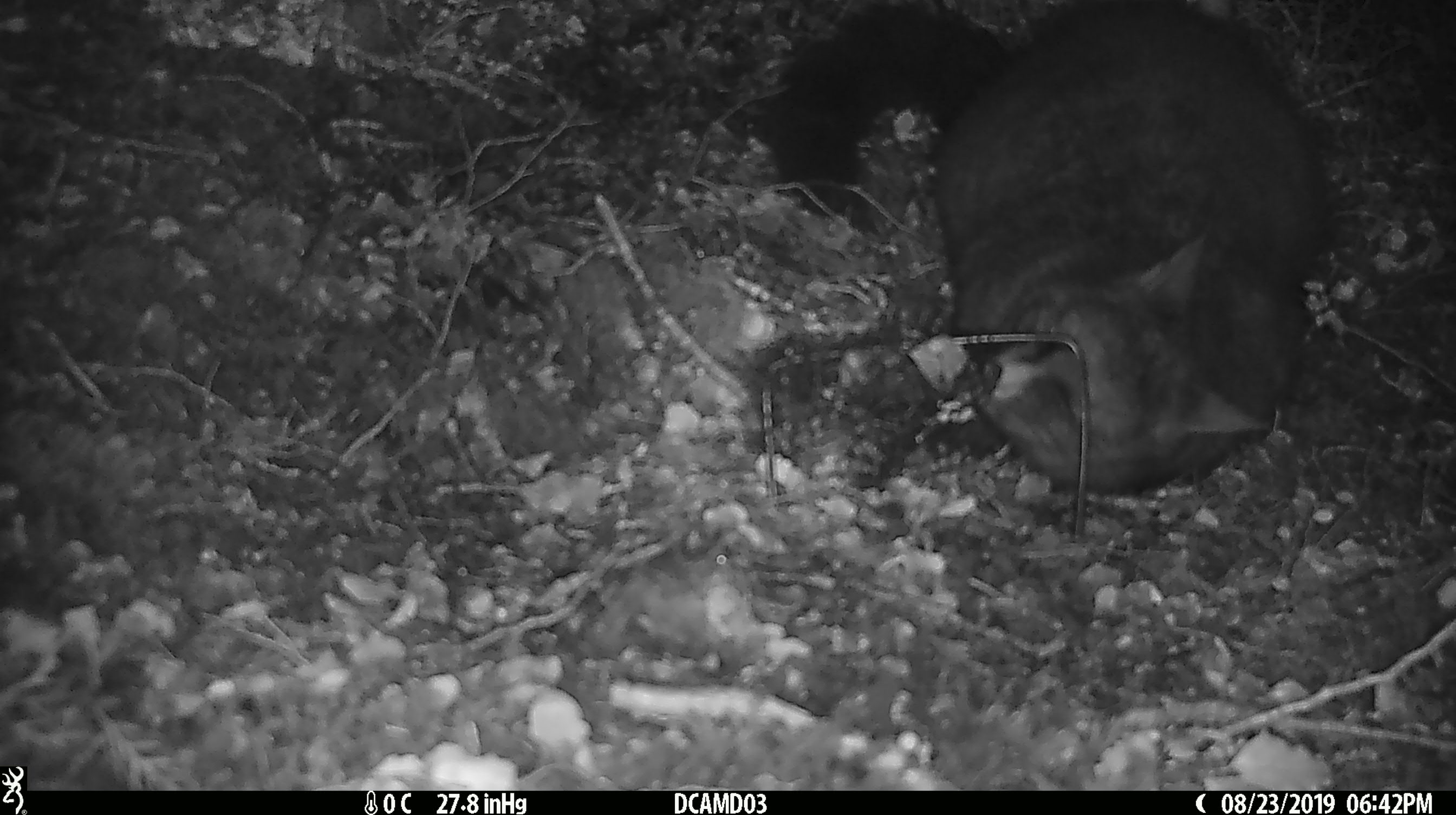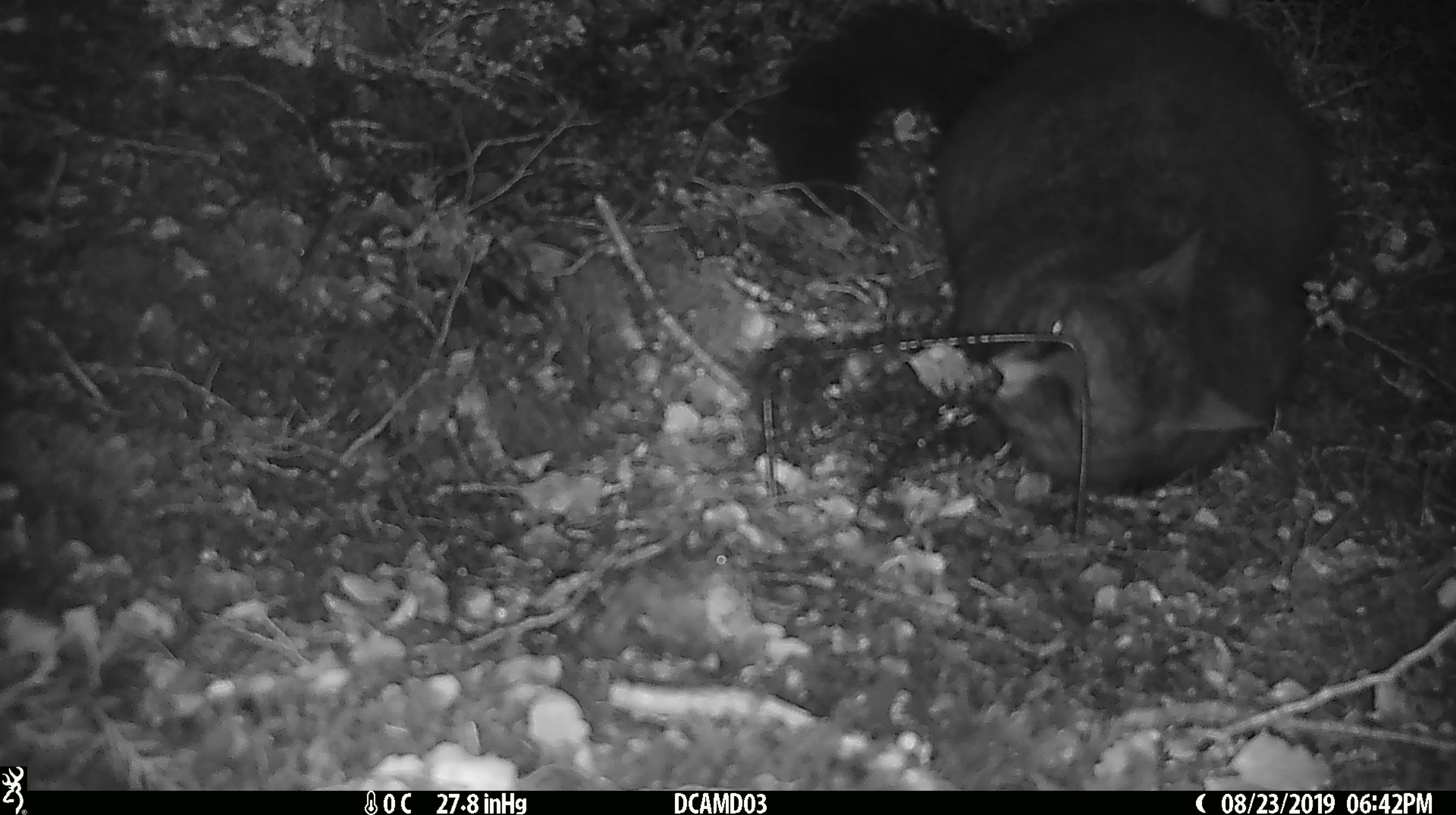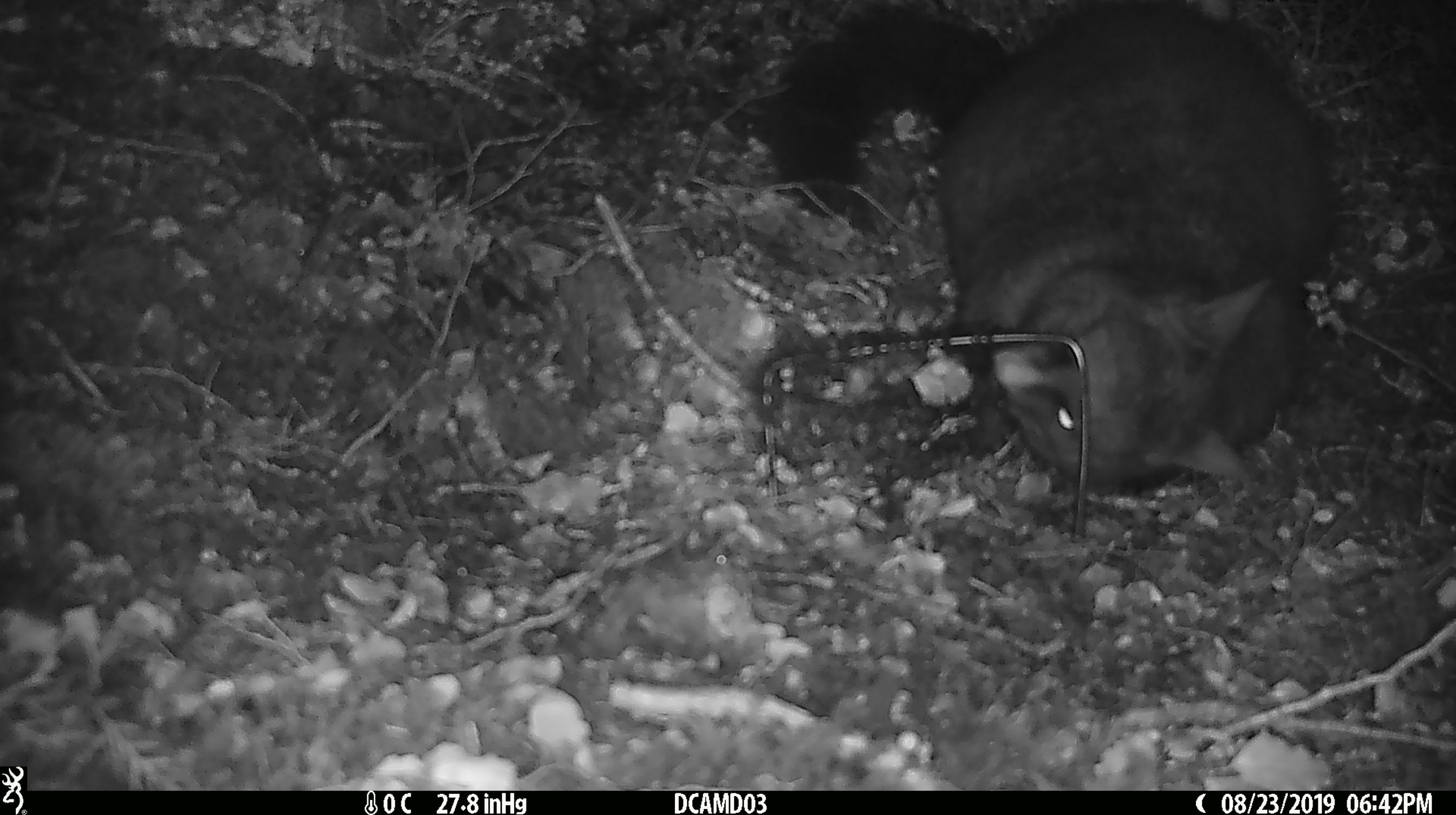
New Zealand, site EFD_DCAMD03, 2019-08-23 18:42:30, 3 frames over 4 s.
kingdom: Animalia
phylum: Chordata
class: Mammalia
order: Diprotodontia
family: Phalangeridae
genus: Trichosurus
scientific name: Trichosurus vulpecula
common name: common brushtail possum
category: possum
Possum (common brushtail possum) (Trichosurus vulpecula).